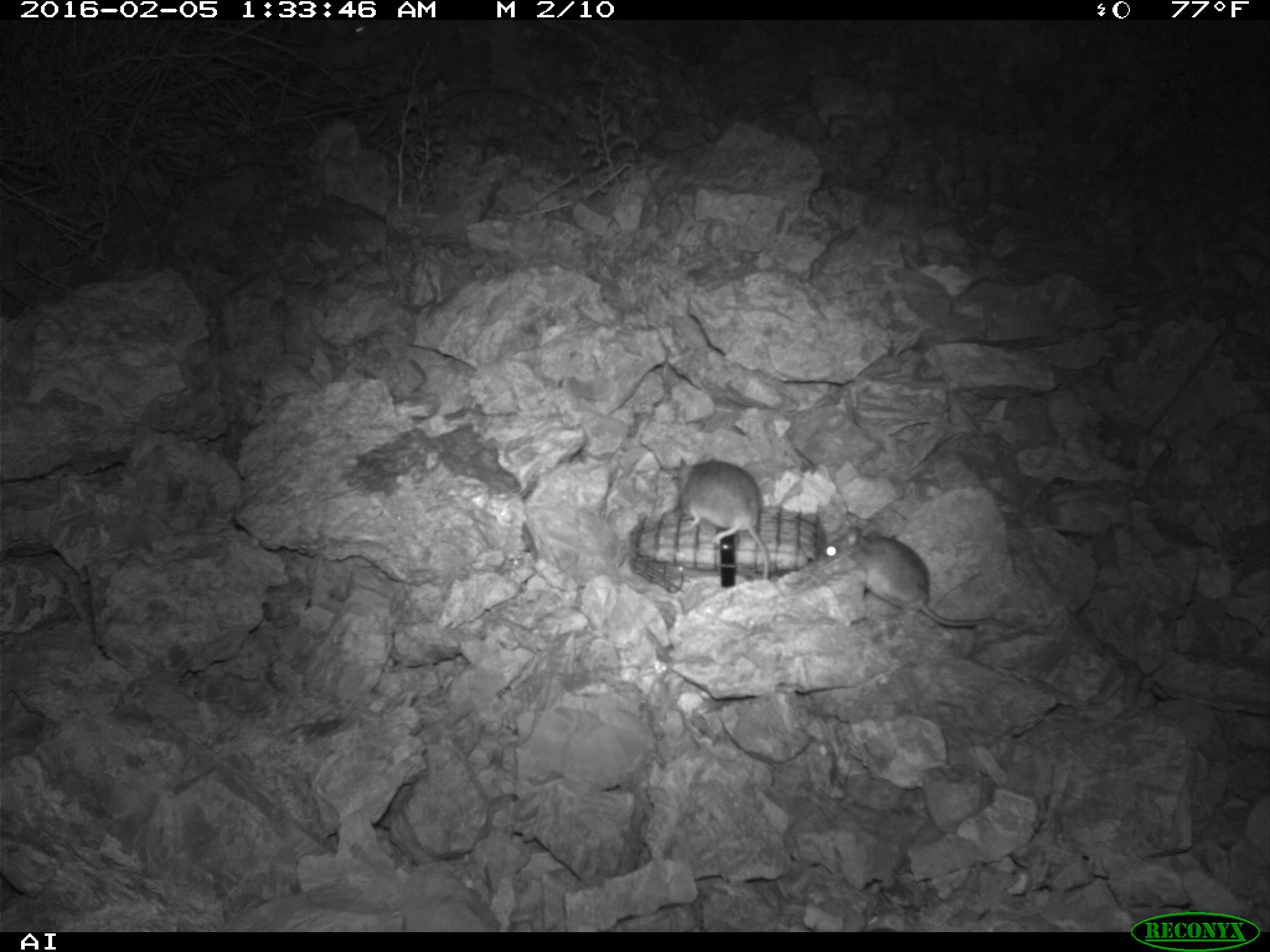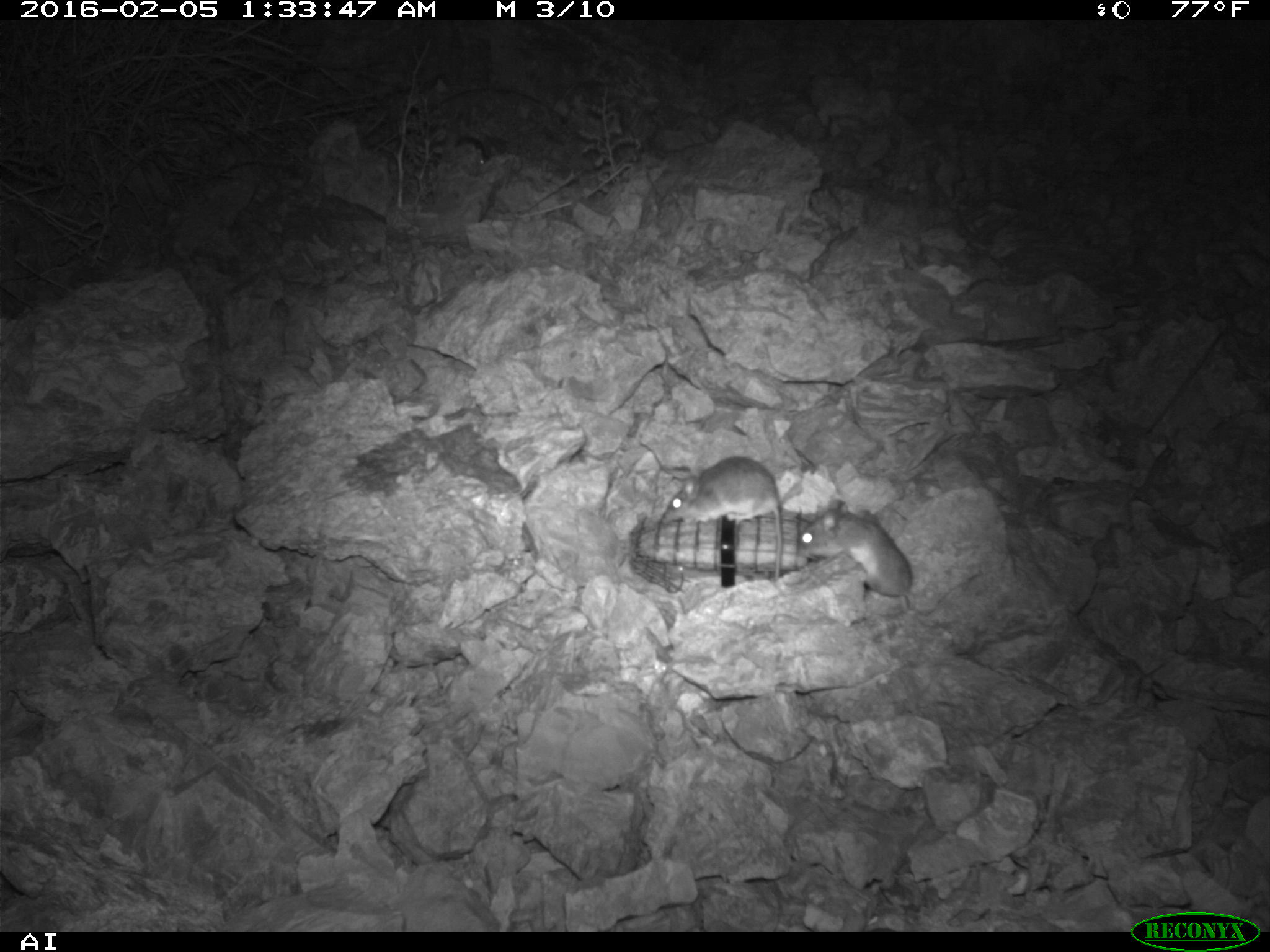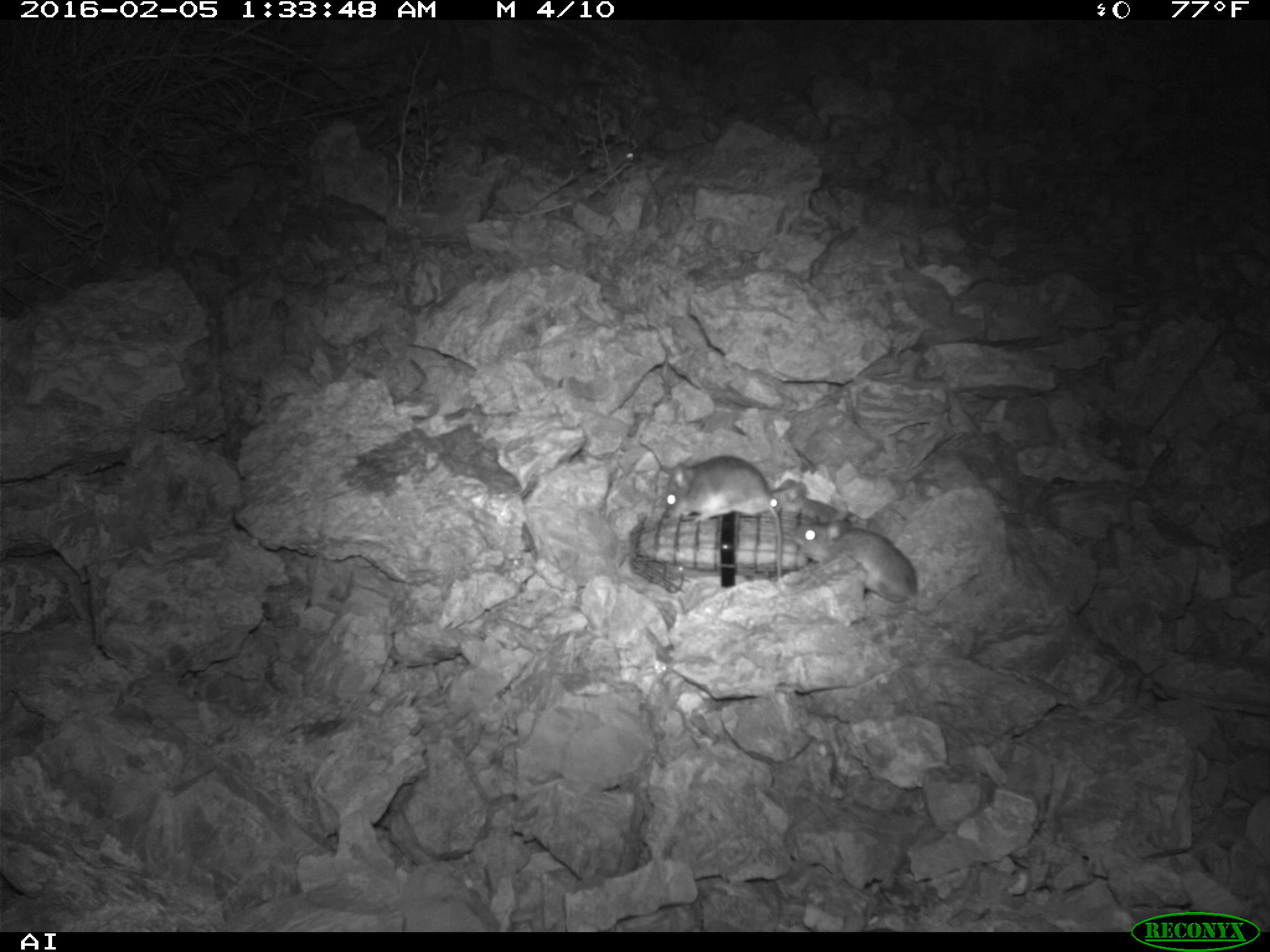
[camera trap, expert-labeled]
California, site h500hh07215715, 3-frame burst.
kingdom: Animalia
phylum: Chordata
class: Mammalia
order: Rodentia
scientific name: Rodentia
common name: rodent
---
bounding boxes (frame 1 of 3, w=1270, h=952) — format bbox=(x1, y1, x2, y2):
rodent: bbox=(820, 526, 1012, 630); bbox=(680, 456, 773, 582)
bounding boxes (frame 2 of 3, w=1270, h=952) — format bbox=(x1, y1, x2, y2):
rodent: bbox=(661, 454, 783, 583); bbox=(794, 506, 919, 617); bbox=(455, 135, 489, 164)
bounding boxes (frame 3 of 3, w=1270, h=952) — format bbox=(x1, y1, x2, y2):
rodent: bbox=(665, 456, 781, 579); bbox=(789, 501, 918, 606); bbox=(768, 479, 839, 522); bbox=(593, 142, 636, 177)